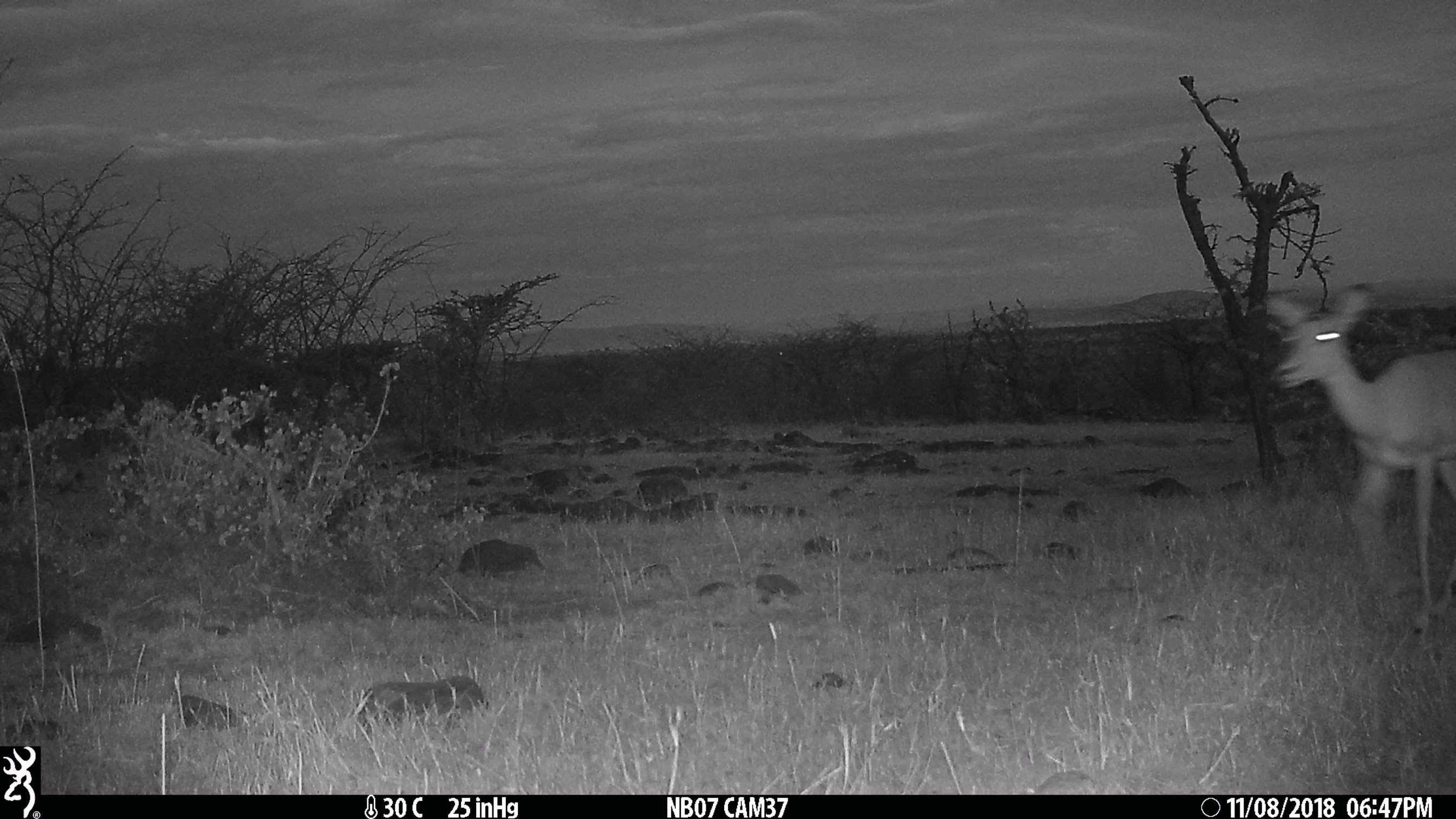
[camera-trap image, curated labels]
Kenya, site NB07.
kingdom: Animalia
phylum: Chordata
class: Mammalia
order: Artiodactyla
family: Bovidae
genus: Aepyceros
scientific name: Aepyceros melampus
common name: impala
Impala (Aepyceros melampus).